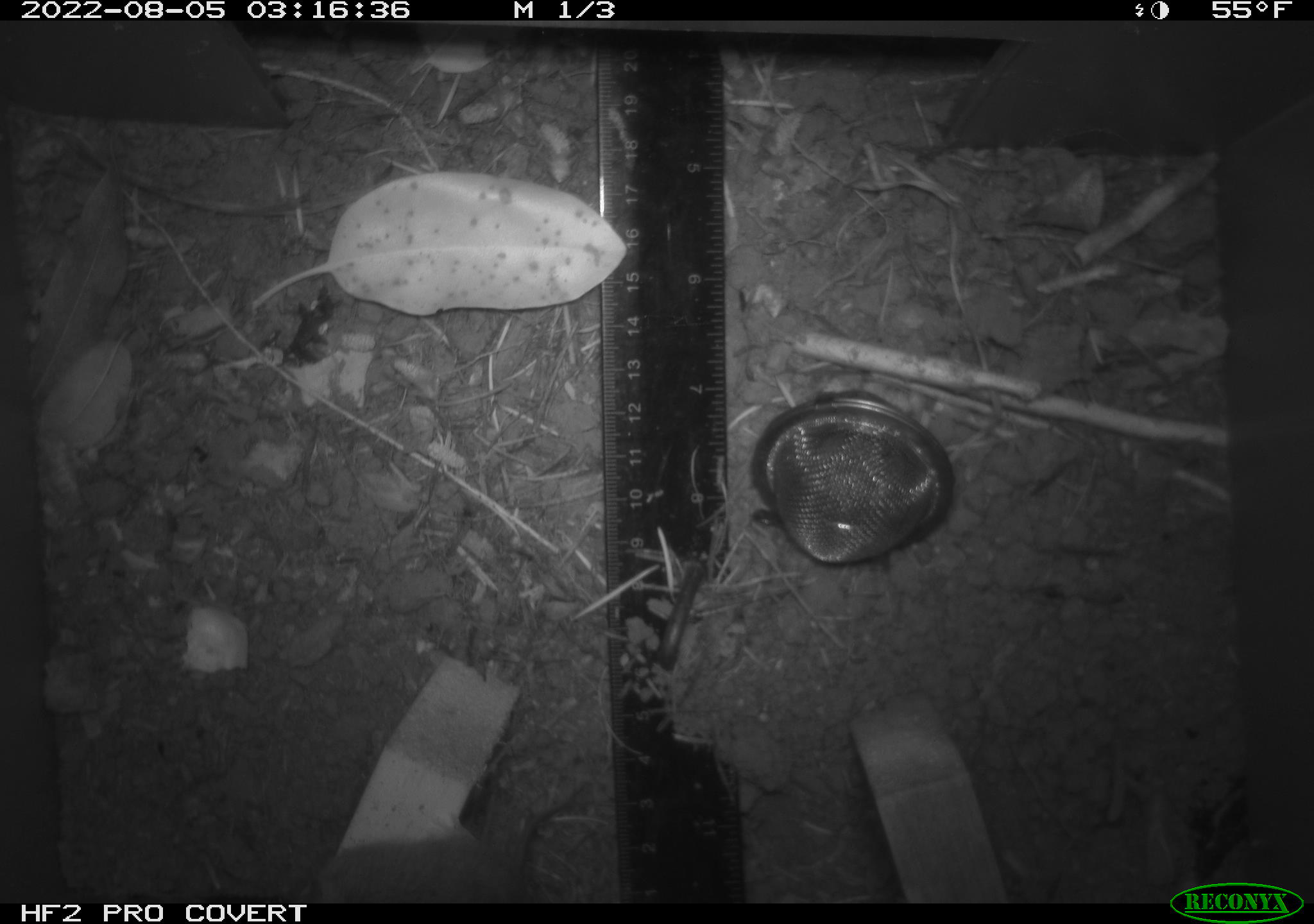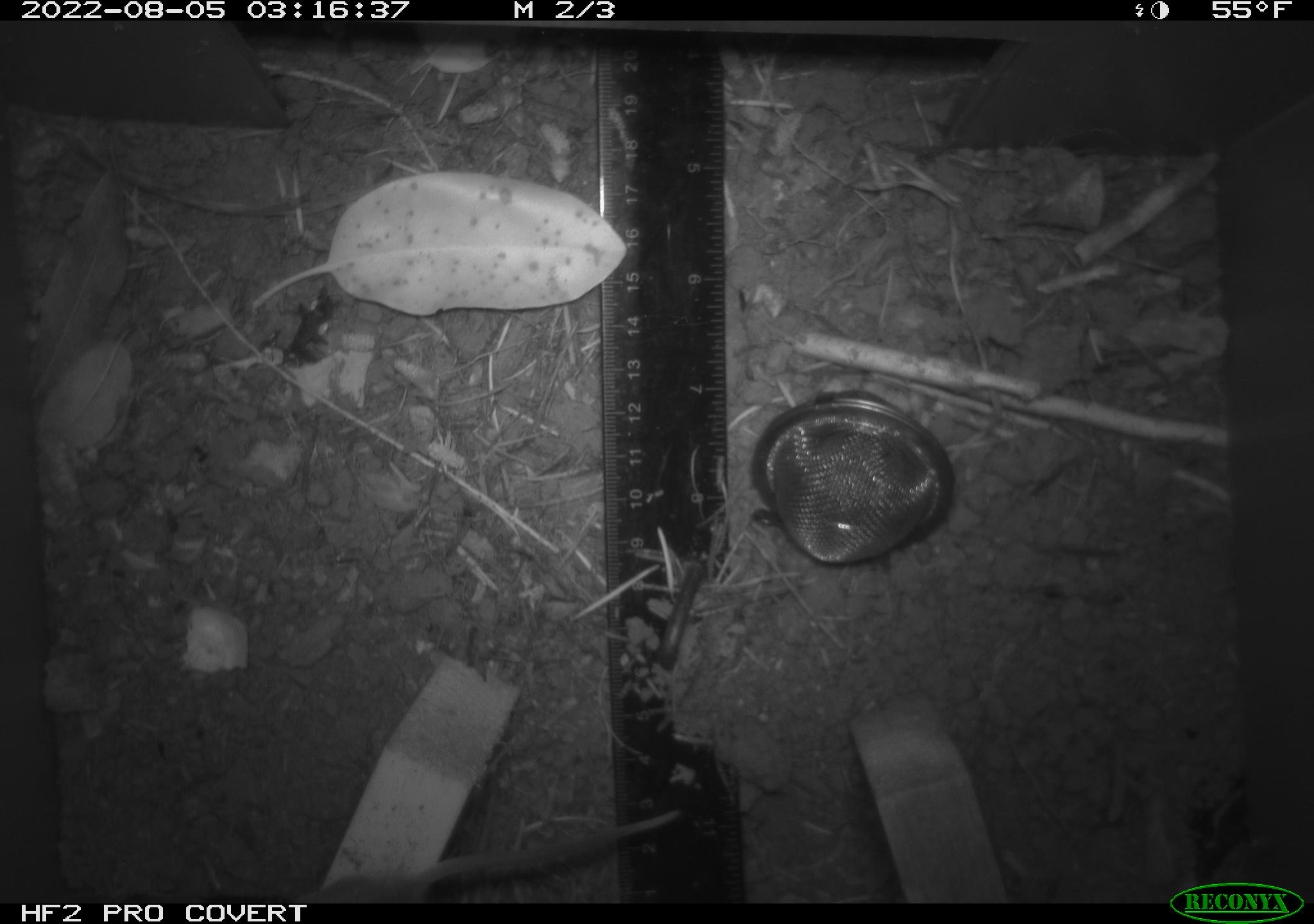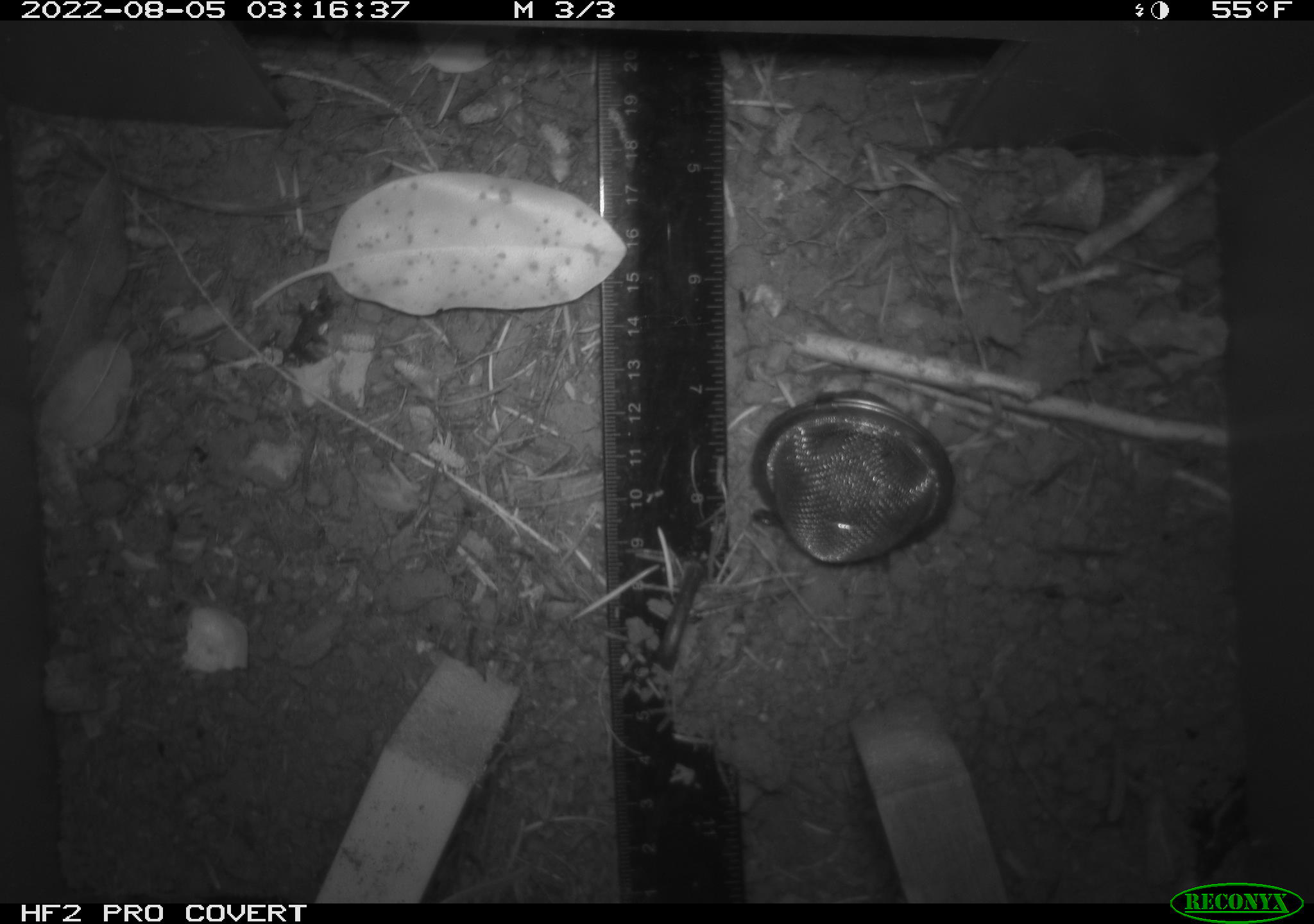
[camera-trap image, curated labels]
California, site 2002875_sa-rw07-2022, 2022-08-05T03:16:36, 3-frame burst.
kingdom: Animalia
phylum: Chordata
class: Mammalia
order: Rodentia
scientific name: Rodentia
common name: mouse species